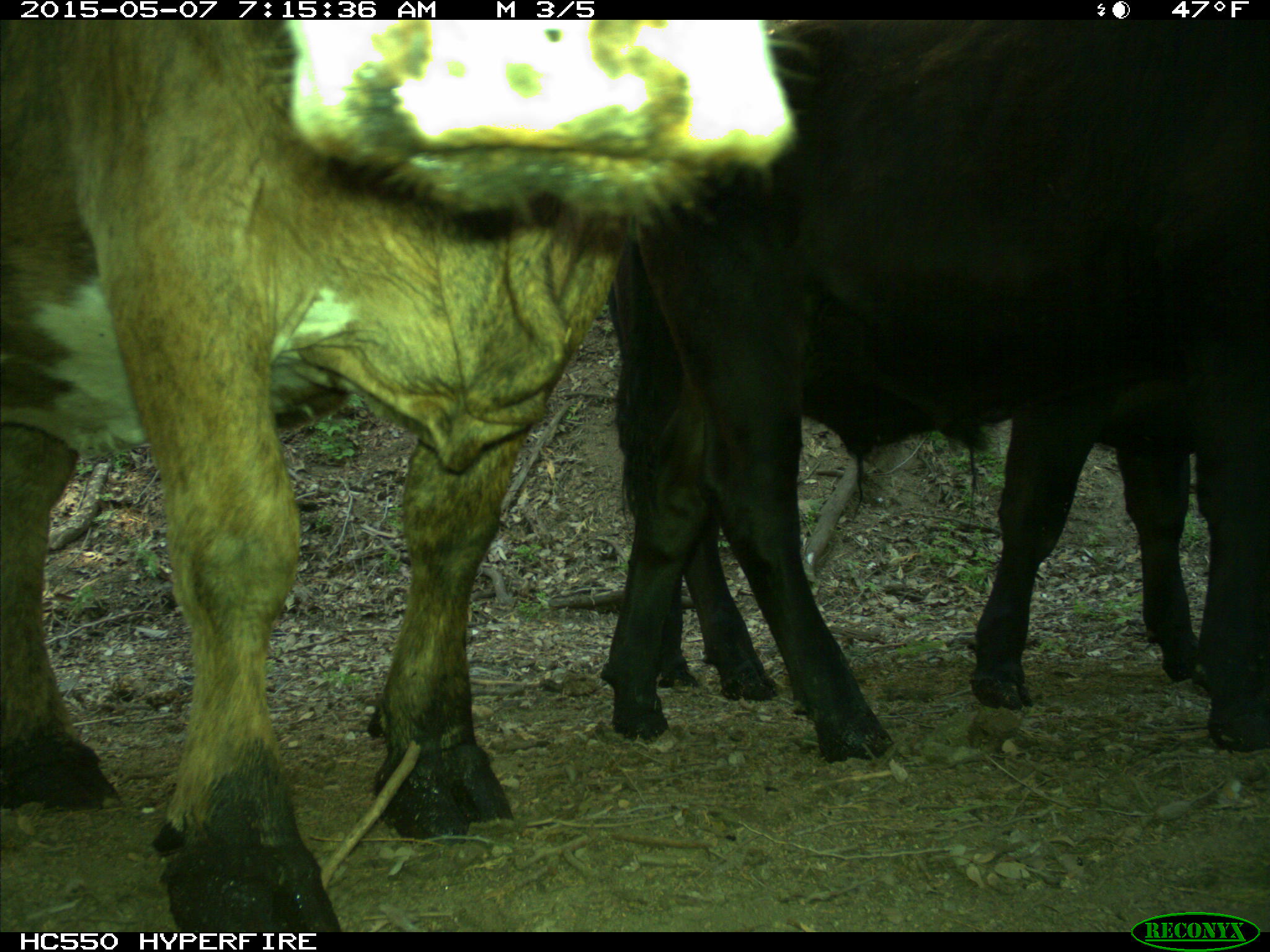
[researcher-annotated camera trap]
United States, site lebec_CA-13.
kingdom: Animalia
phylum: Chordata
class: Mammalia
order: Artiodactyla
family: Bovidae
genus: Bos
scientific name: Bos taurus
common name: domestic cow